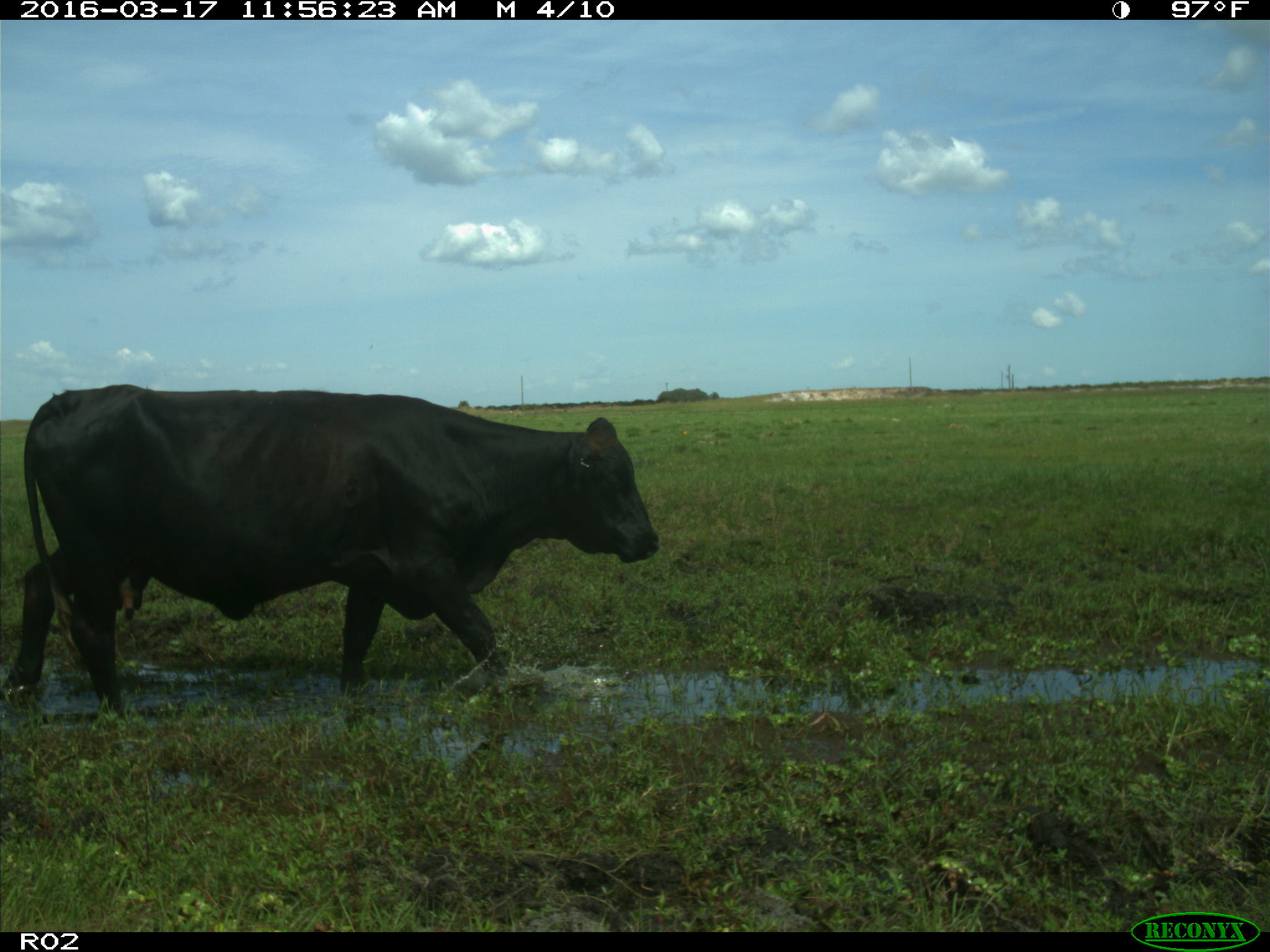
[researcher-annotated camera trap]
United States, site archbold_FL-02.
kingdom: Animalia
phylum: Chordata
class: Mammalia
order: Artiodactyla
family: Bovidae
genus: Bos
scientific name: Bos taurus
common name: domestic cow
Bos taurus (domestic cow).